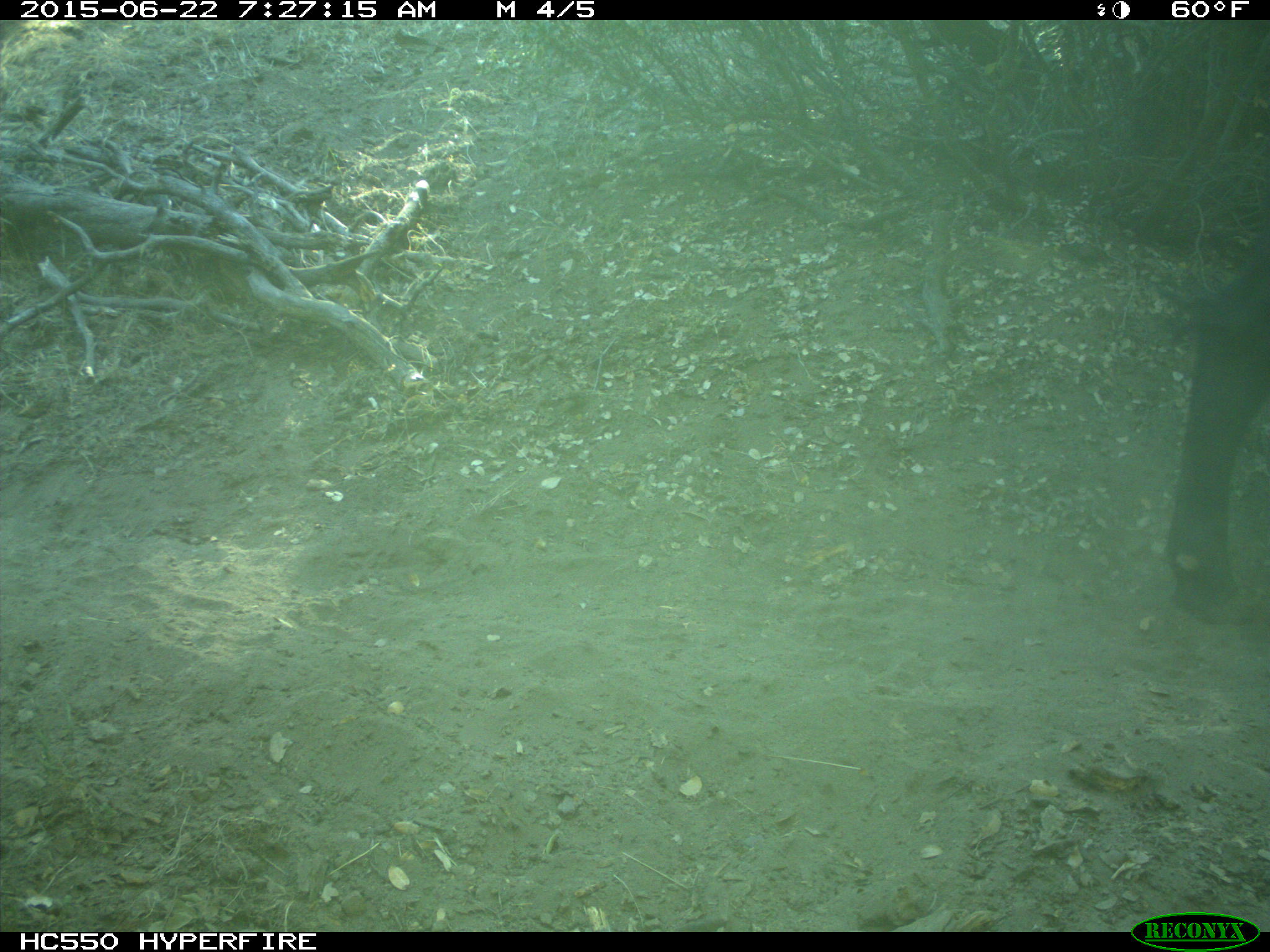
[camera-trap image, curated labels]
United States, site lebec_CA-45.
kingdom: Animalia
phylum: Chordata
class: Mammalia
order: Artiodactyla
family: Bovidae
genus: Bos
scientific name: Bos taurus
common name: domestic cow